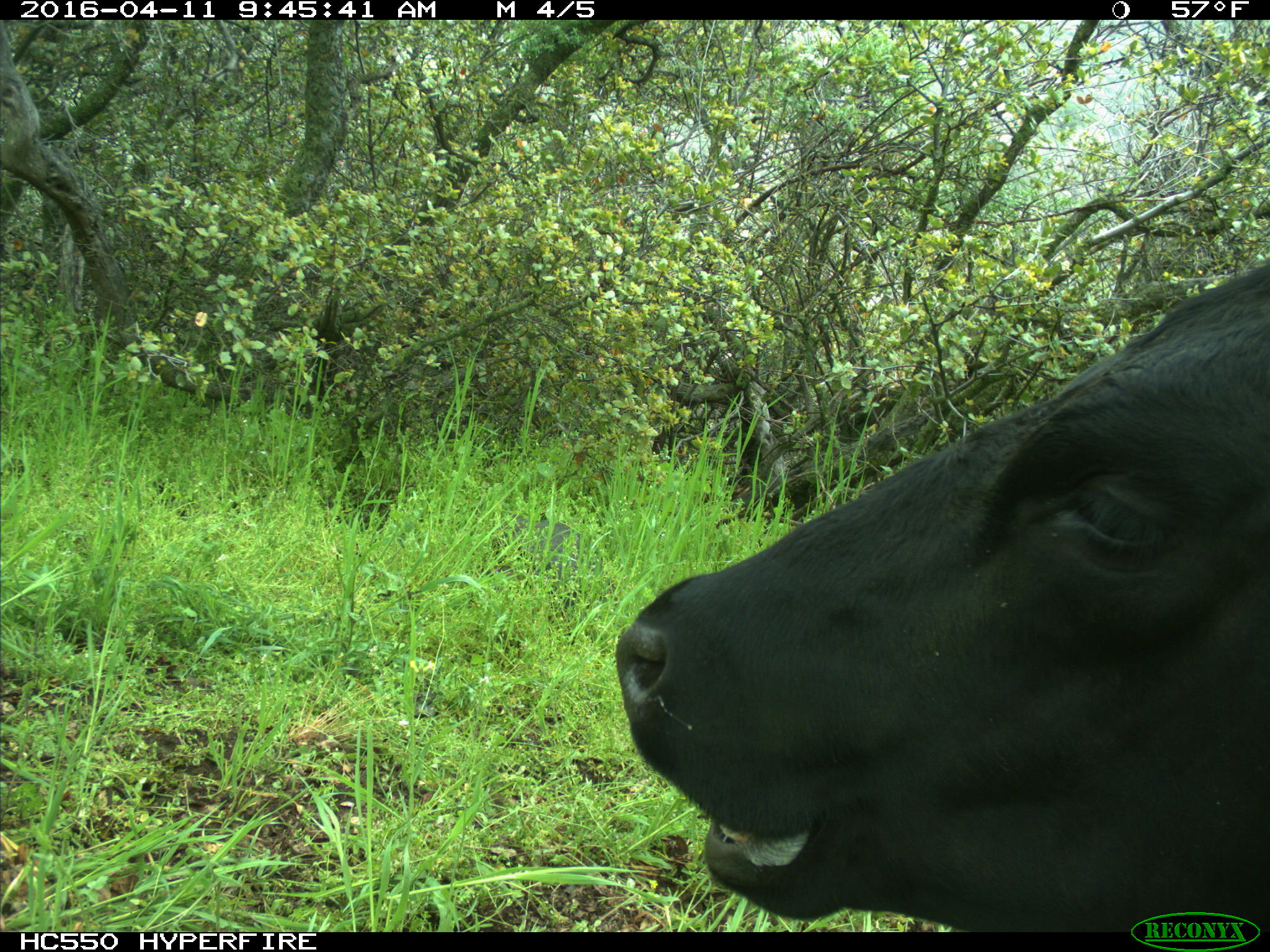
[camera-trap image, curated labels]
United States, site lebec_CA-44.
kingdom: Animalia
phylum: Chordata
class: Mammalia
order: Artiodactyla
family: Bovidae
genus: Bos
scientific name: Bos taurus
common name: domestic cow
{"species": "Bos taurus (domestic cow)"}